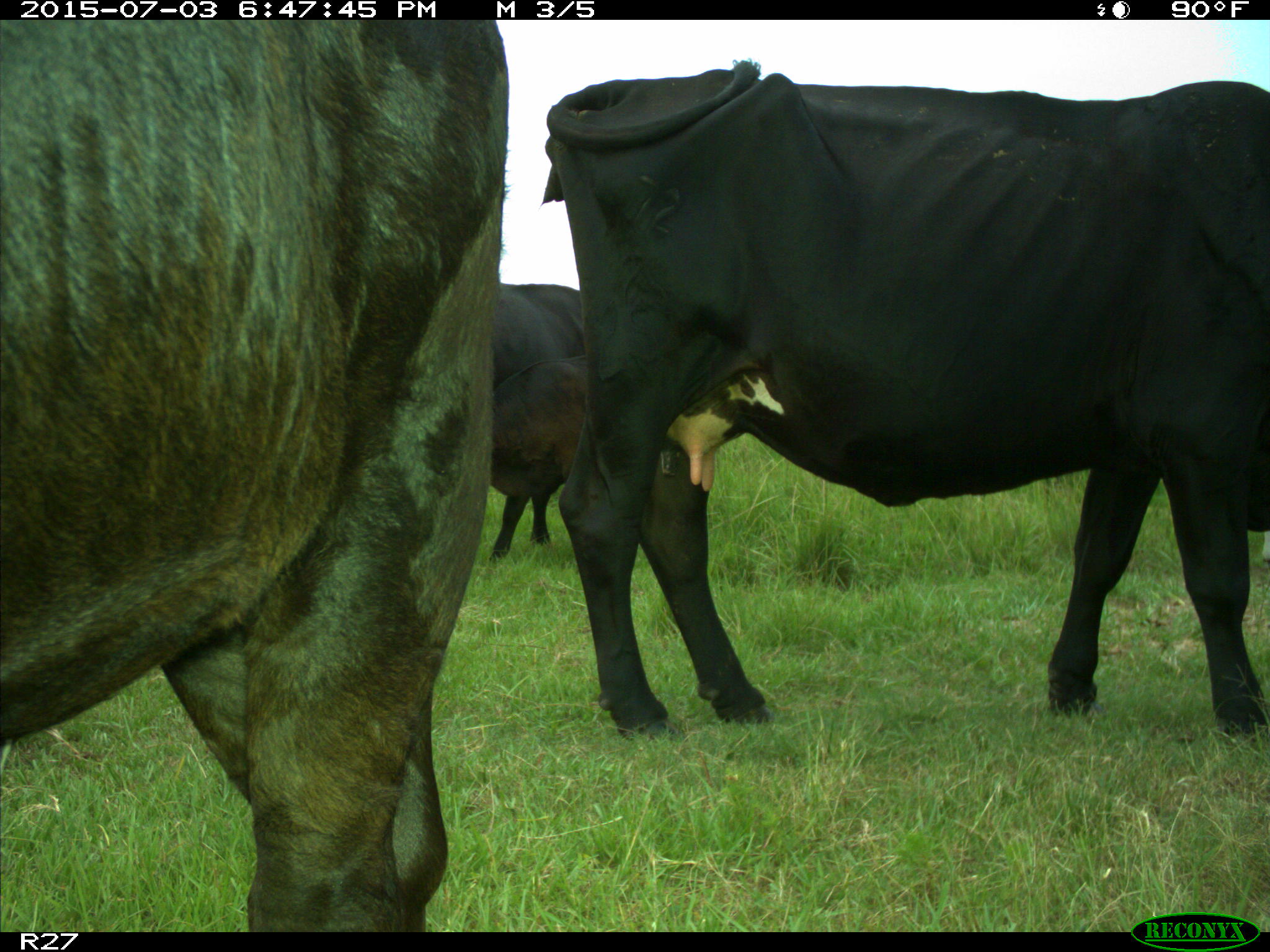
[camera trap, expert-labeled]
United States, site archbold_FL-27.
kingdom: Animalia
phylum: Chordata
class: Mammalia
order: Artiodactyla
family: Bovidae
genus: Bos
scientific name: Bos taurus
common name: domestic cow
Bos taurus (domestic cow).